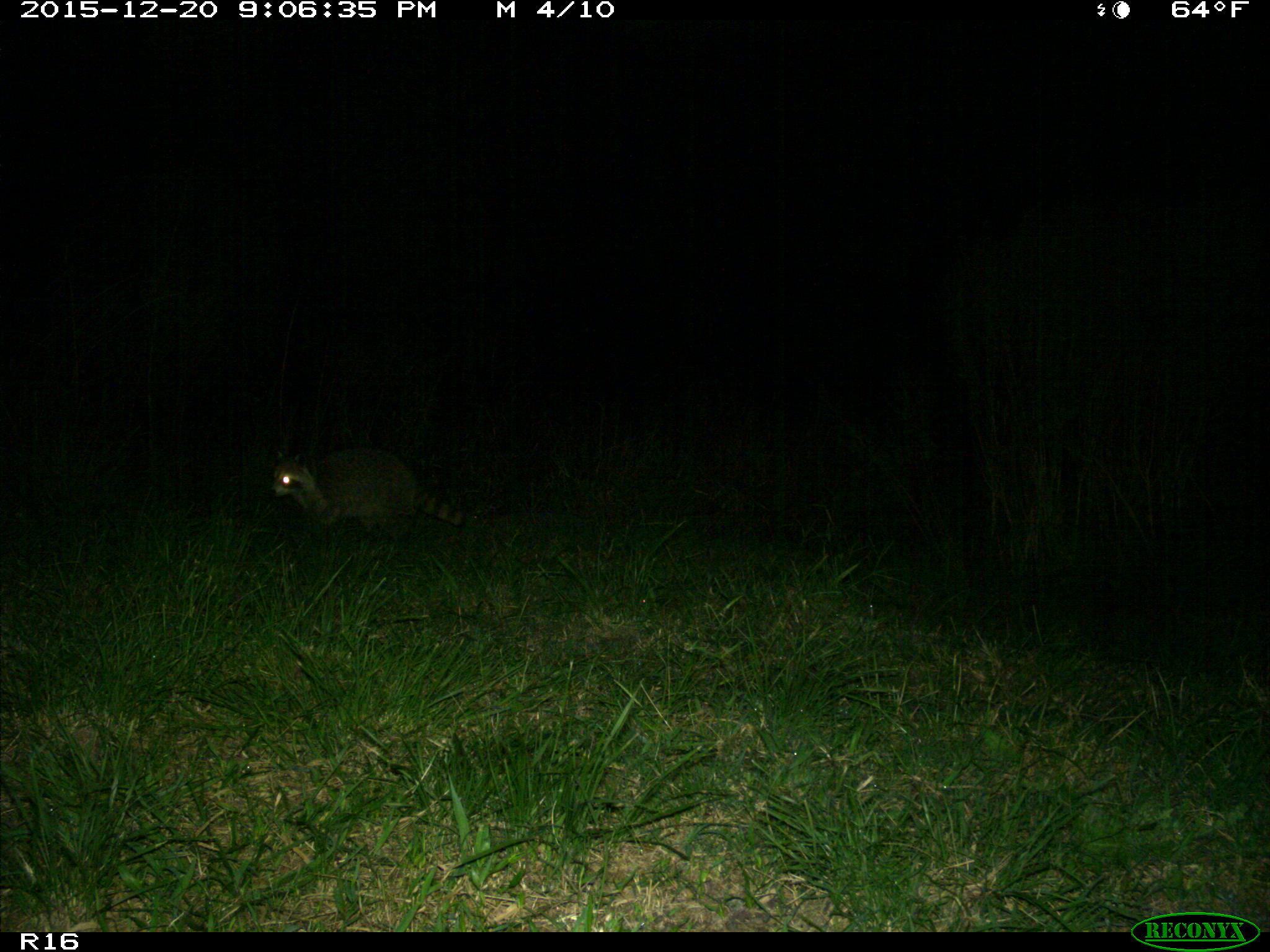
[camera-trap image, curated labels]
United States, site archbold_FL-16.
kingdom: Animalia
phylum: Chordata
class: Mammalia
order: Carnivora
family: Procyonidae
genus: Procyon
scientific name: Procyon lotor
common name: common raccoon